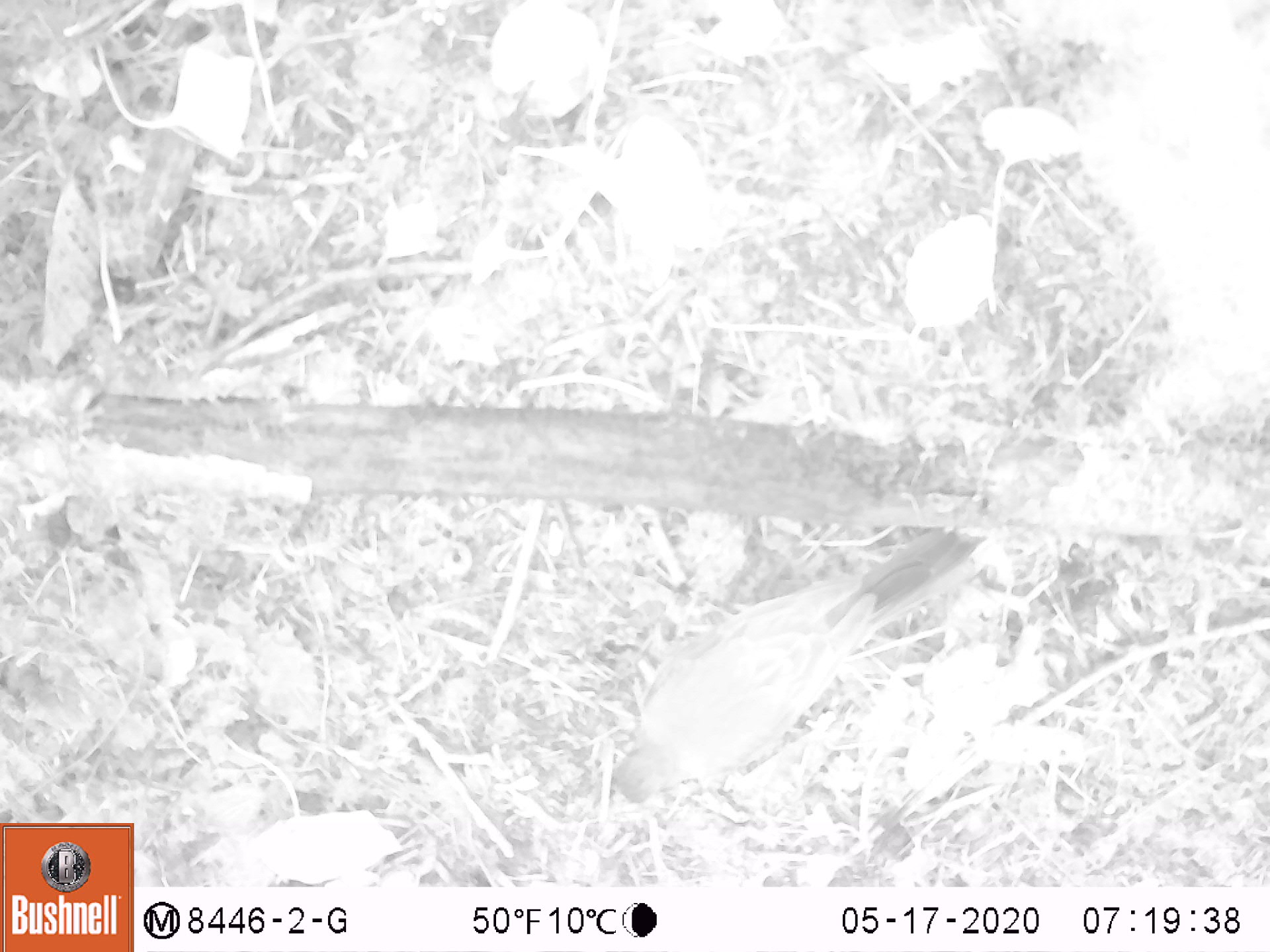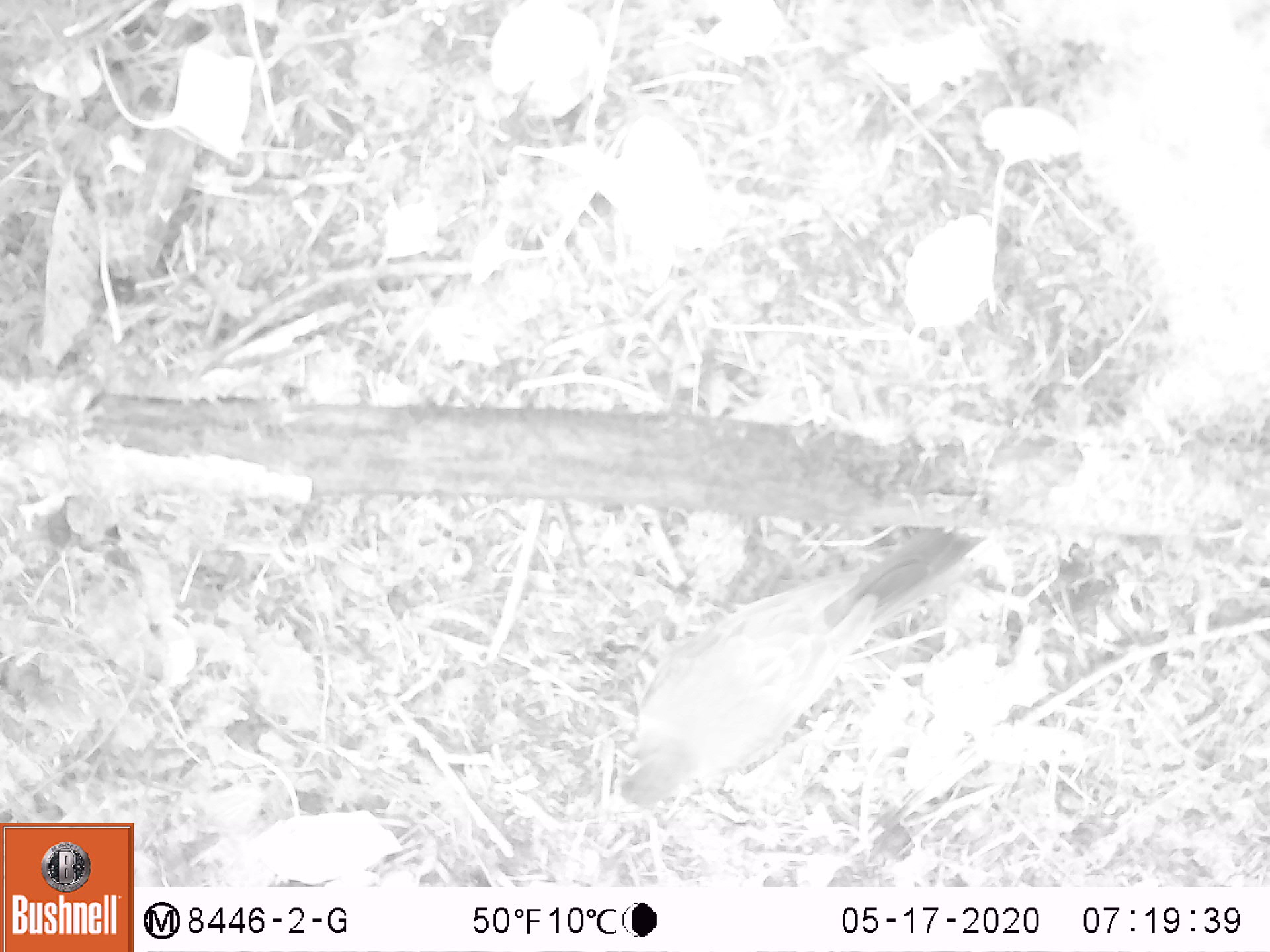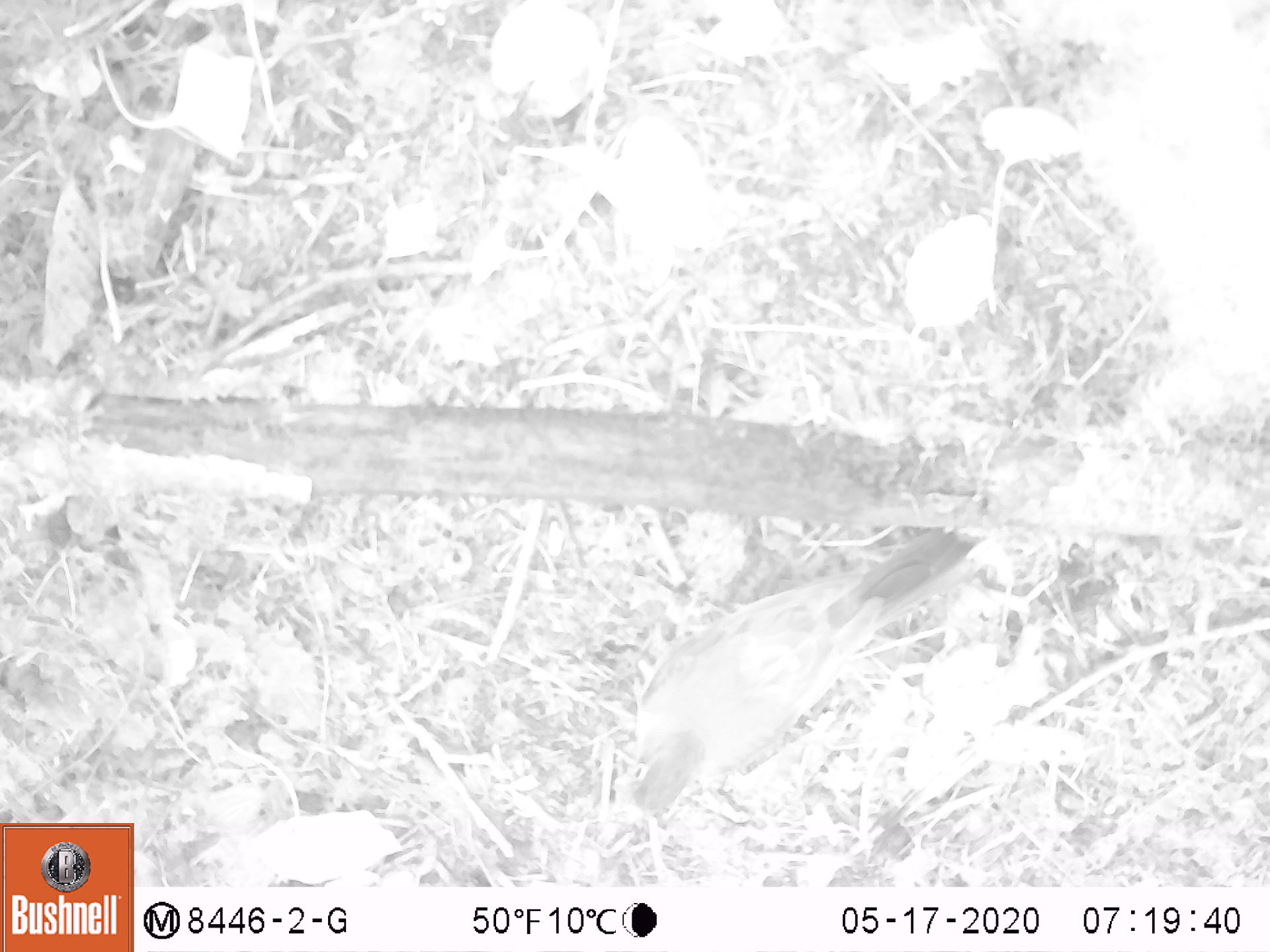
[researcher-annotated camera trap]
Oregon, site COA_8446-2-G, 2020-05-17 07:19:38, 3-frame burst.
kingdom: Animalia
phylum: Chordata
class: Aves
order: Passeriformes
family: Turdidae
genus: Turdus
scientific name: Turdus migratorius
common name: american robin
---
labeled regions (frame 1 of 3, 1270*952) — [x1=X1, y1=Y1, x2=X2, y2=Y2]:
american robin: [x1=587, y1=500, x2=1002, y2=828]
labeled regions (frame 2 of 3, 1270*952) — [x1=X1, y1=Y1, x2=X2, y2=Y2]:
american robin: [x1=587, y1=503, x2=999, y2=847]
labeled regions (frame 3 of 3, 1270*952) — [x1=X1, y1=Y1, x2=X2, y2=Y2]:
american robin: [x1=599, y1=507, x2=999, y2=854]